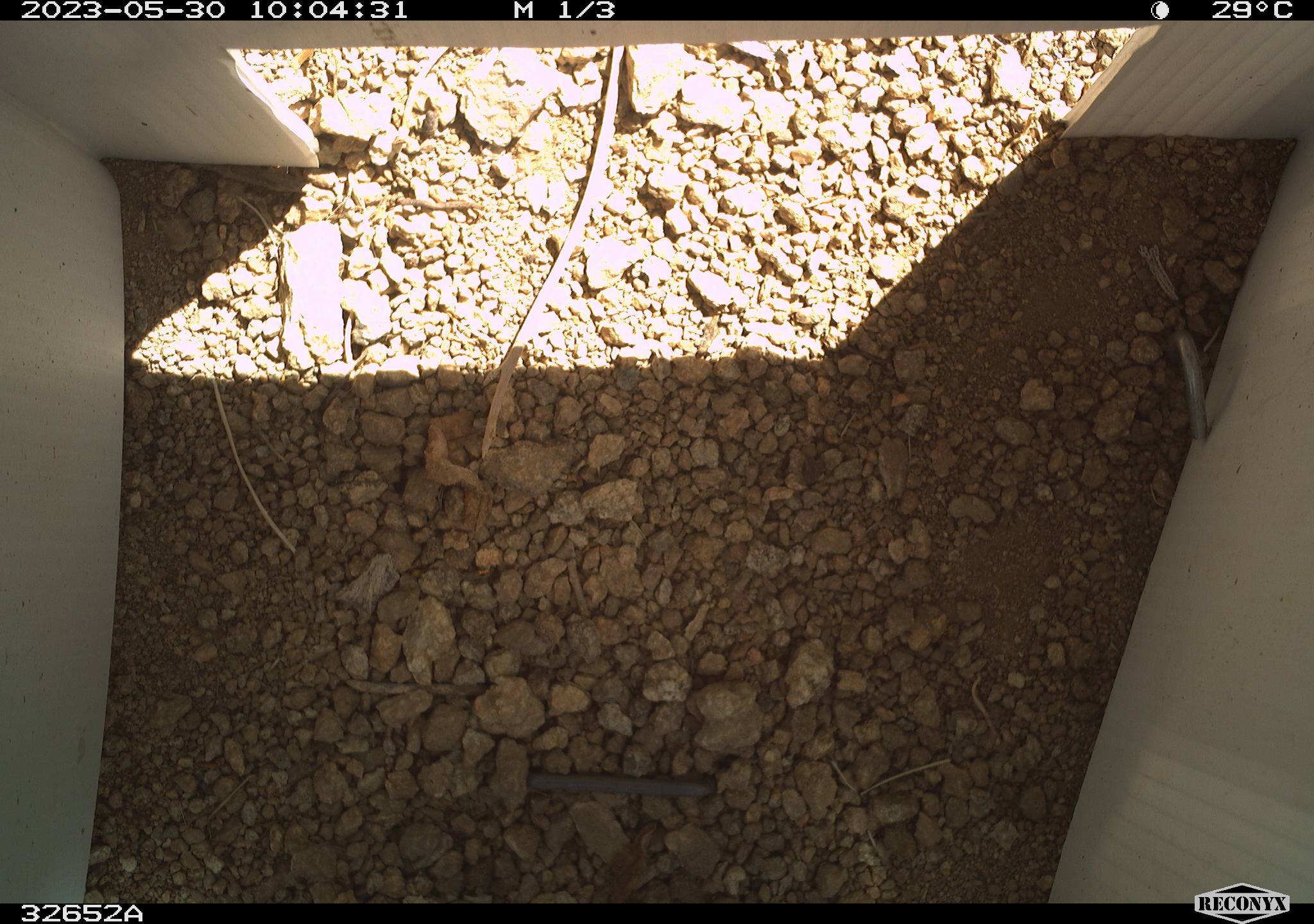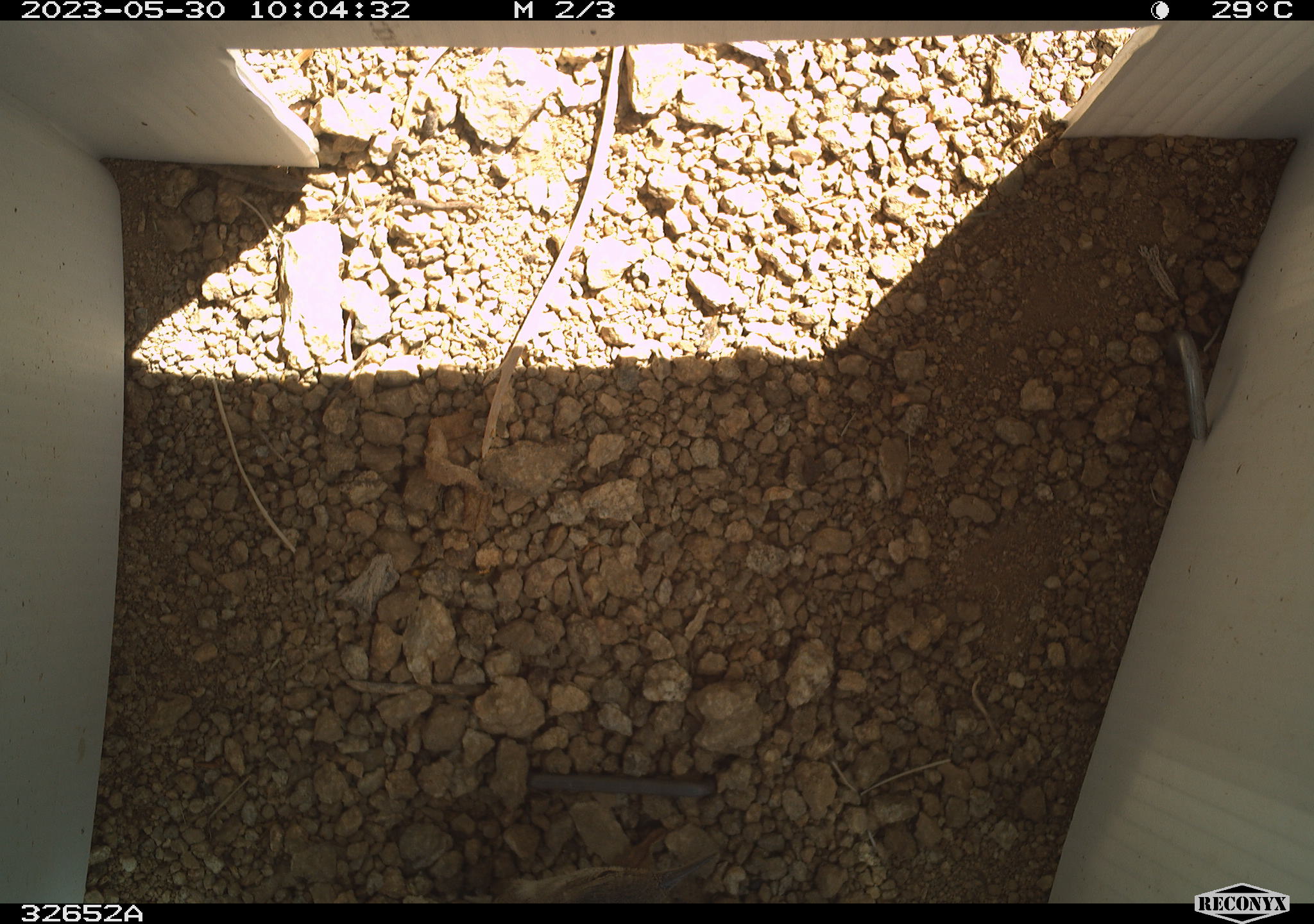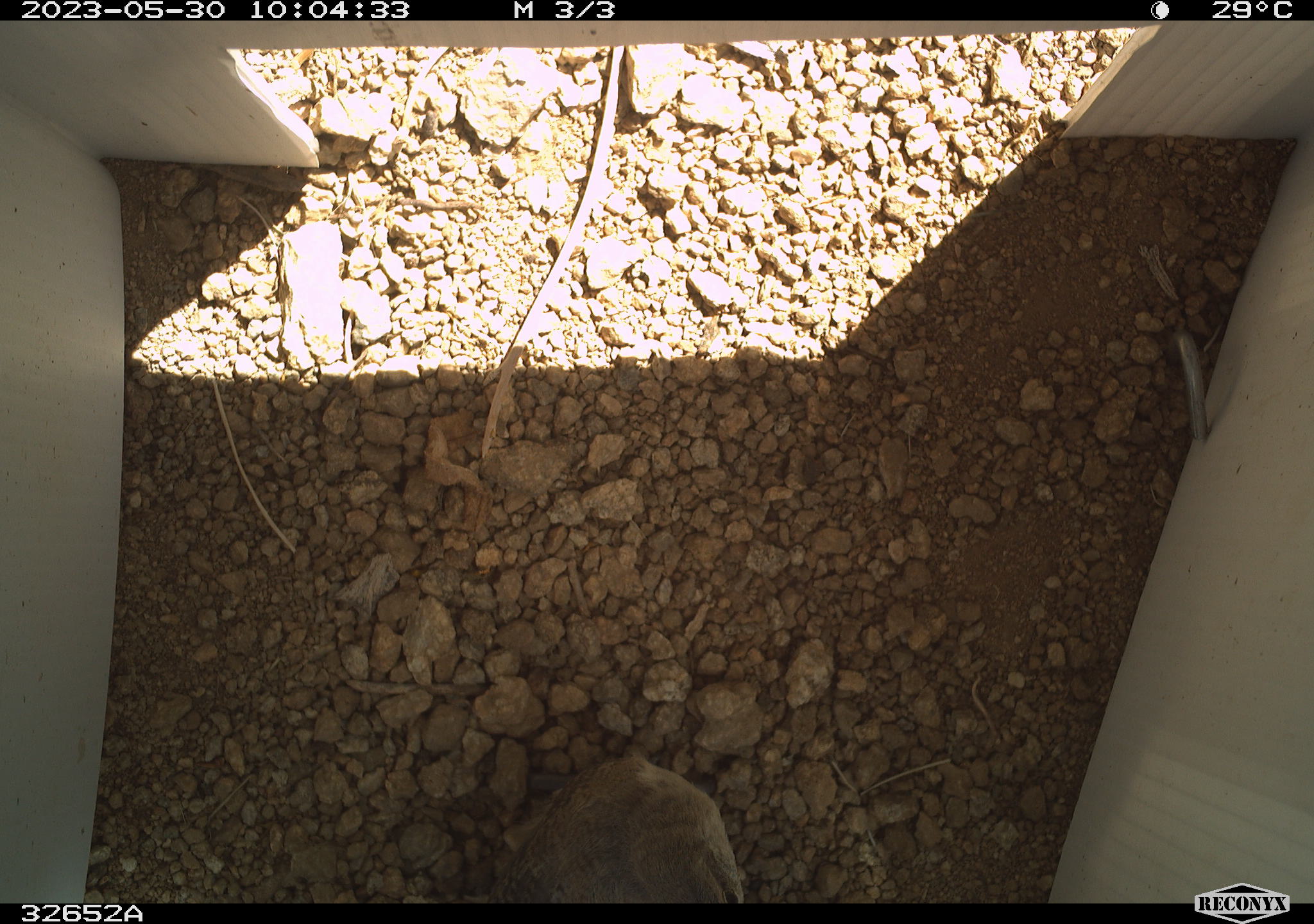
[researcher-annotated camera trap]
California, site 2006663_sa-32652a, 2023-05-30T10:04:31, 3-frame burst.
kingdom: Animalia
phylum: Chordata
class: Aves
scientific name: Aves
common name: bird